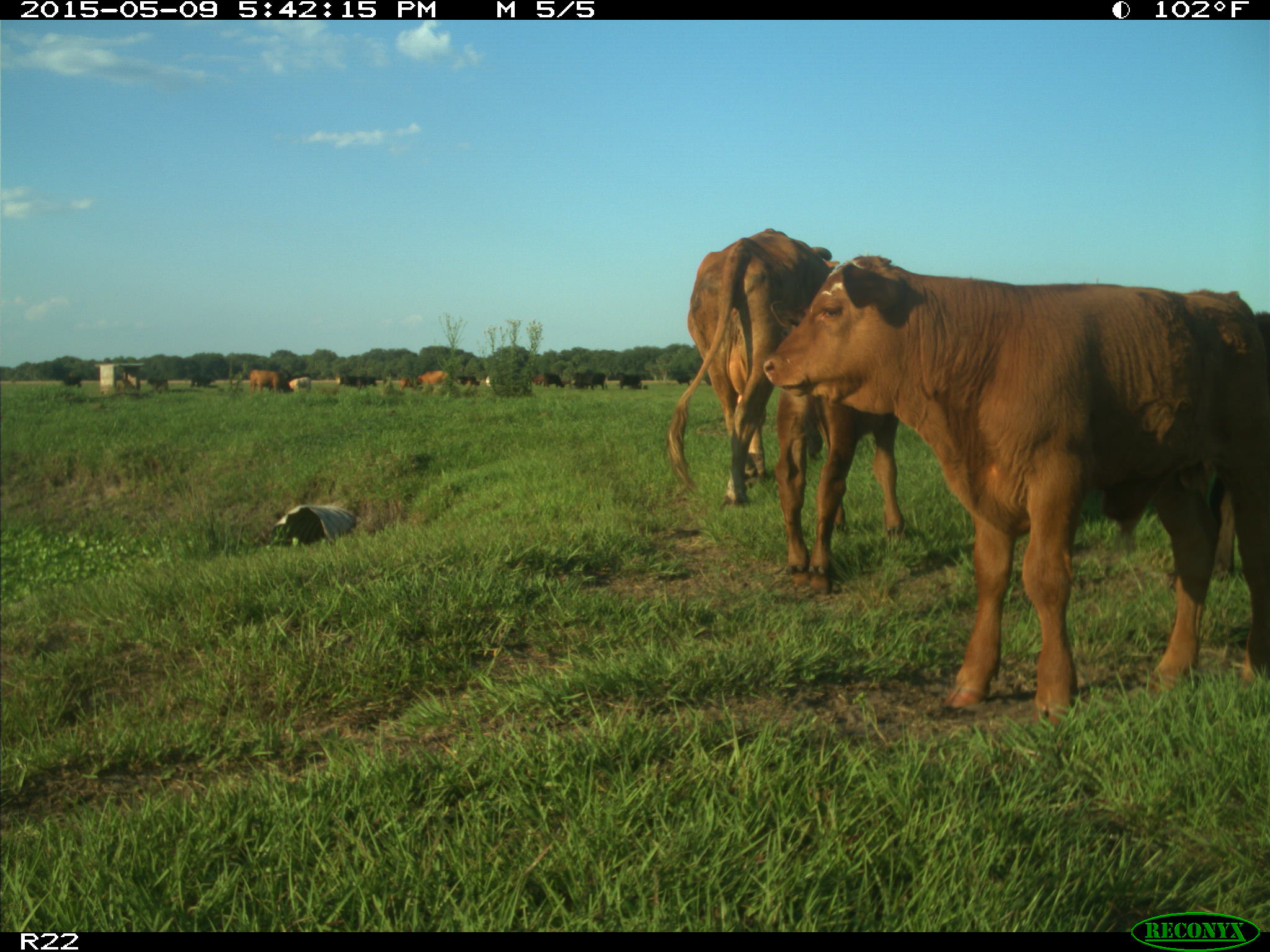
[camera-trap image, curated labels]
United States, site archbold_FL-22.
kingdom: Animalia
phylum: Chordata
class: Mammalia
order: Artiodactyla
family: Bovidae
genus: Bos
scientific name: Bos taurus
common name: domestic cow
Bos taurus (domestic cow).